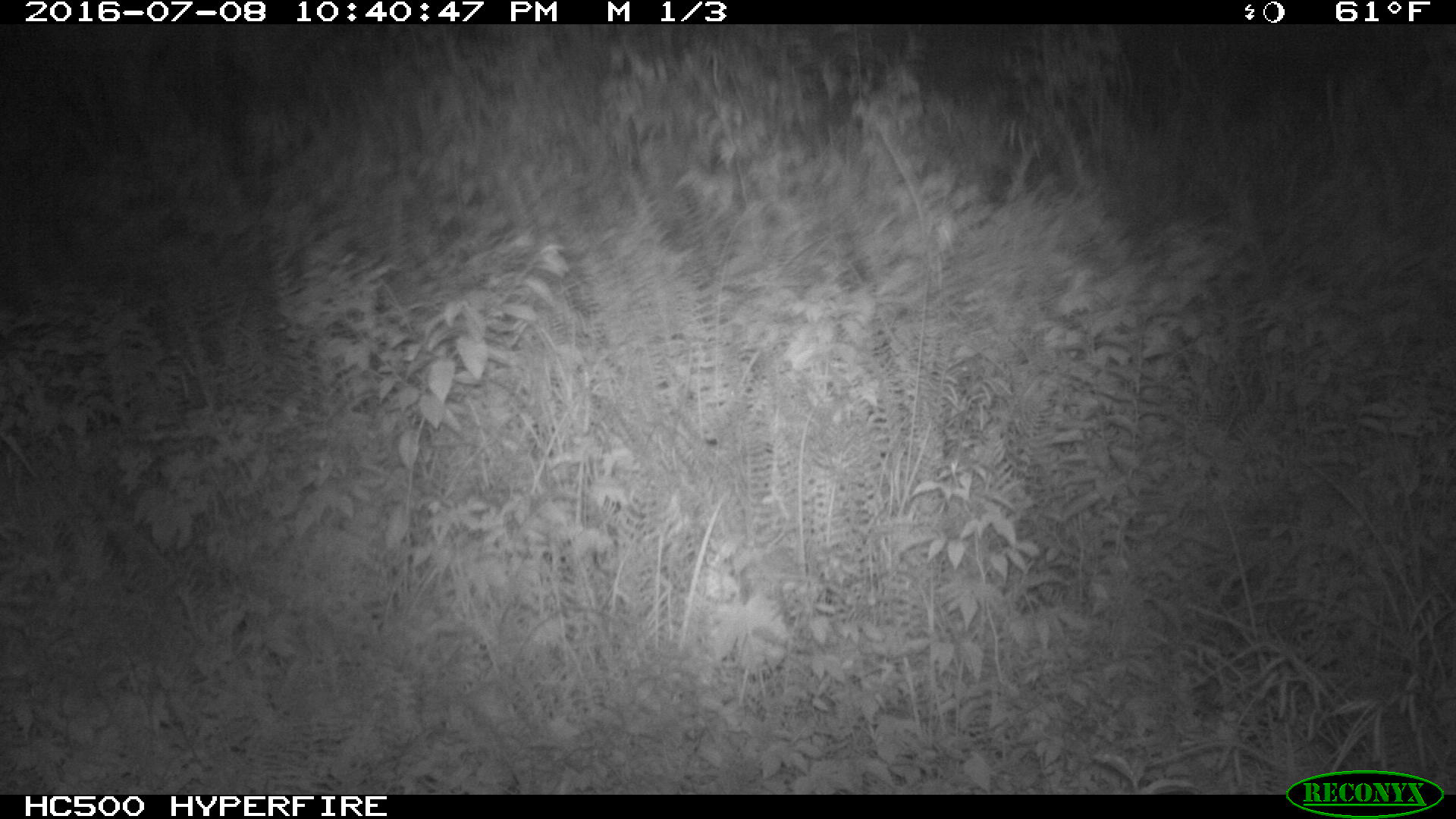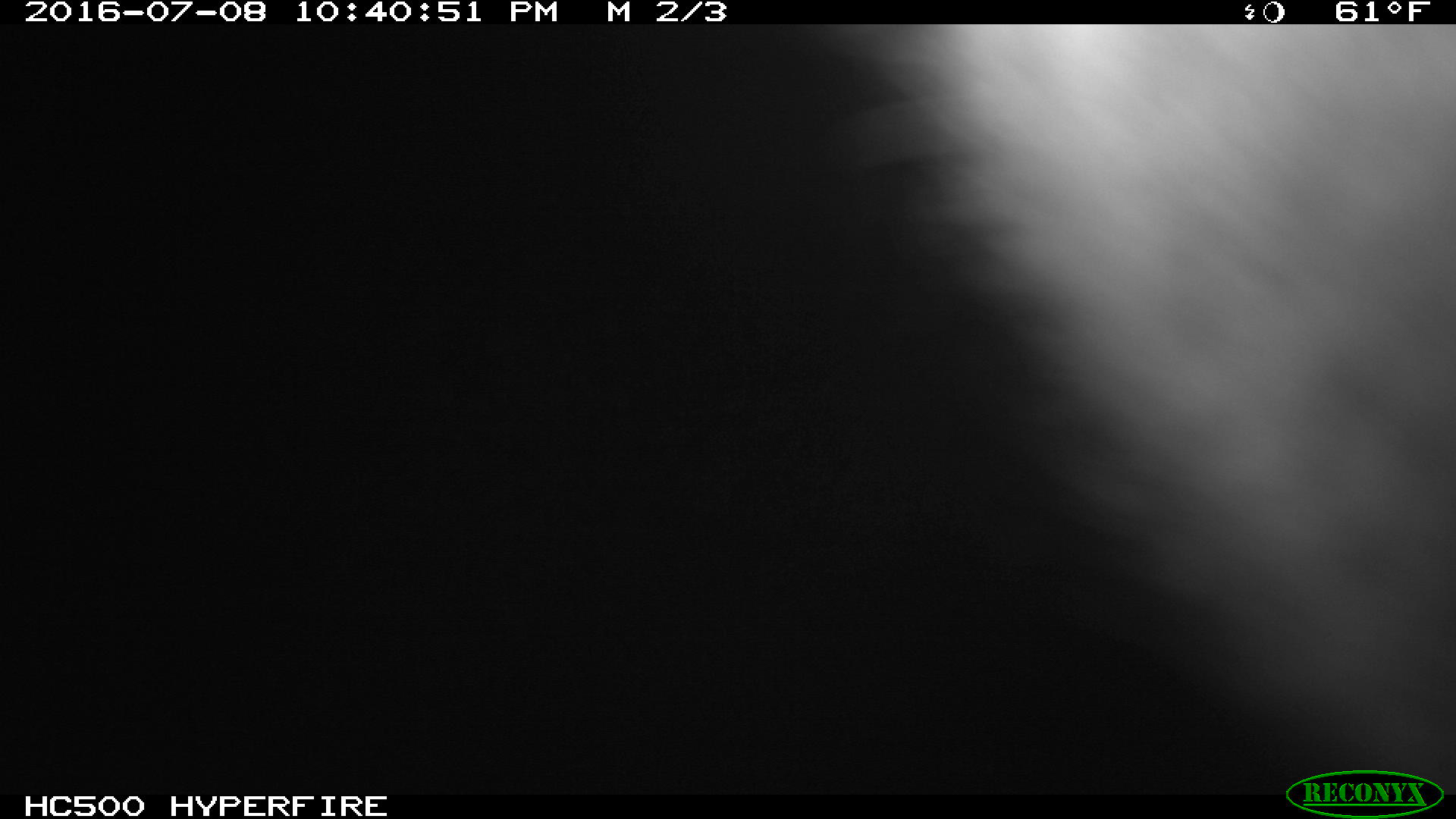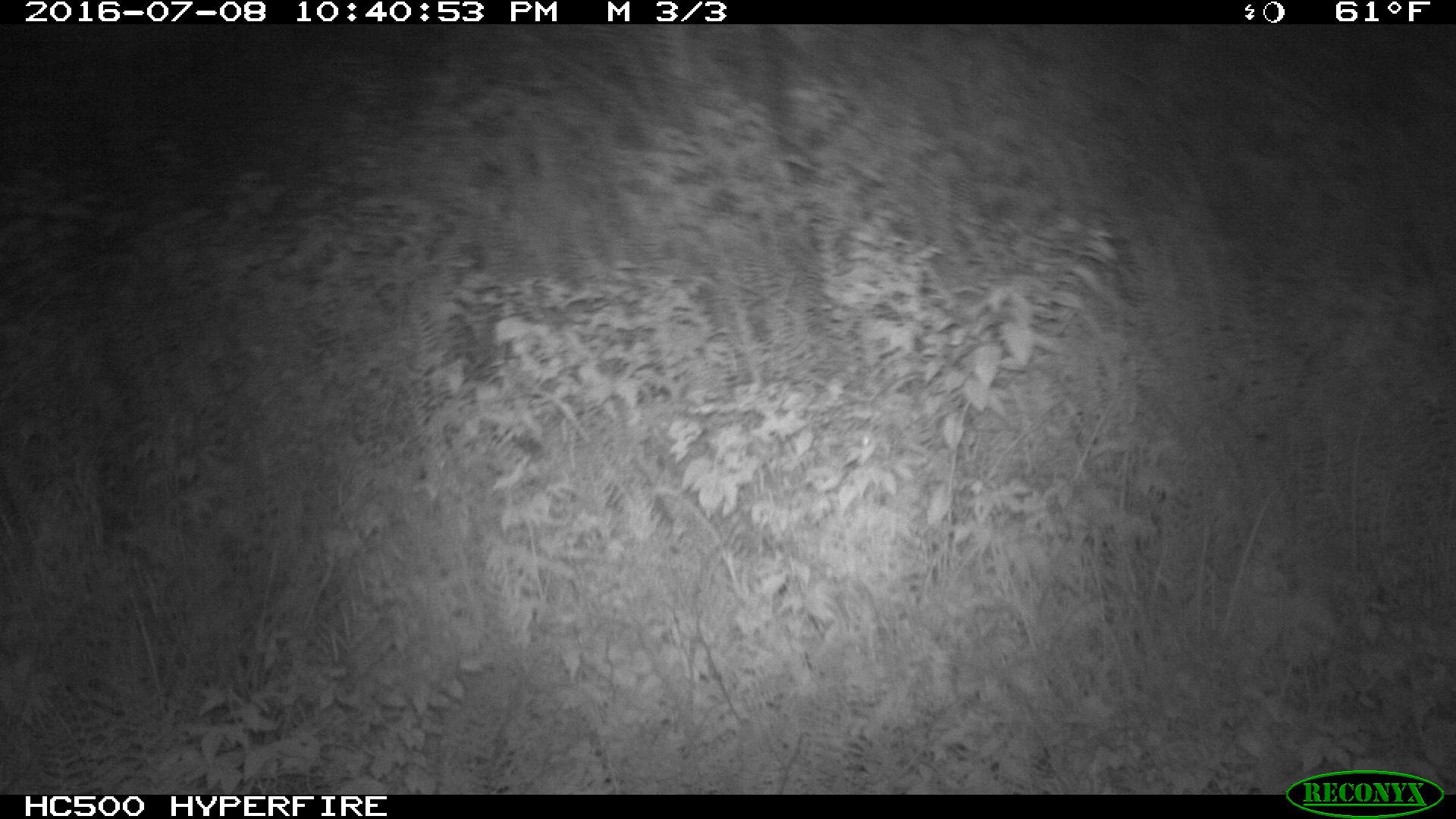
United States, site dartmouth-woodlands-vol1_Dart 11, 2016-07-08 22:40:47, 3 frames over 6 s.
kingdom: Animalia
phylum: Chordata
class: Mammalia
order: Artiodactyla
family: Cervidae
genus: Alces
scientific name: Alces alces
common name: moose